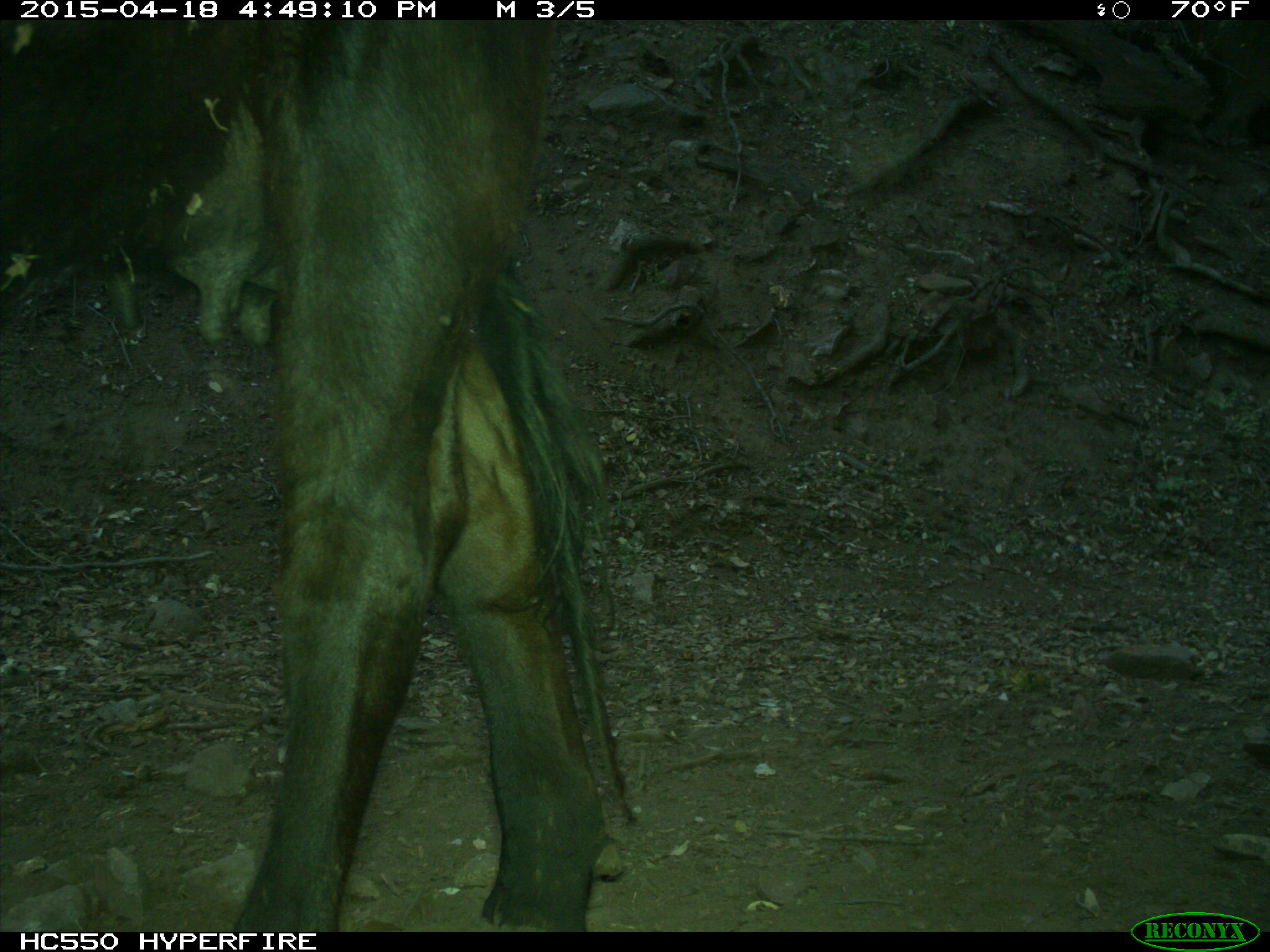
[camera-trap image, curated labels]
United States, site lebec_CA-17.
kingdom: Animalia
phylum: Chordata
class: Mammalia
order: Artiodactyla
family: Bovidae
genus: Bos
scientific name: Bos taurus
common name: domestic cow